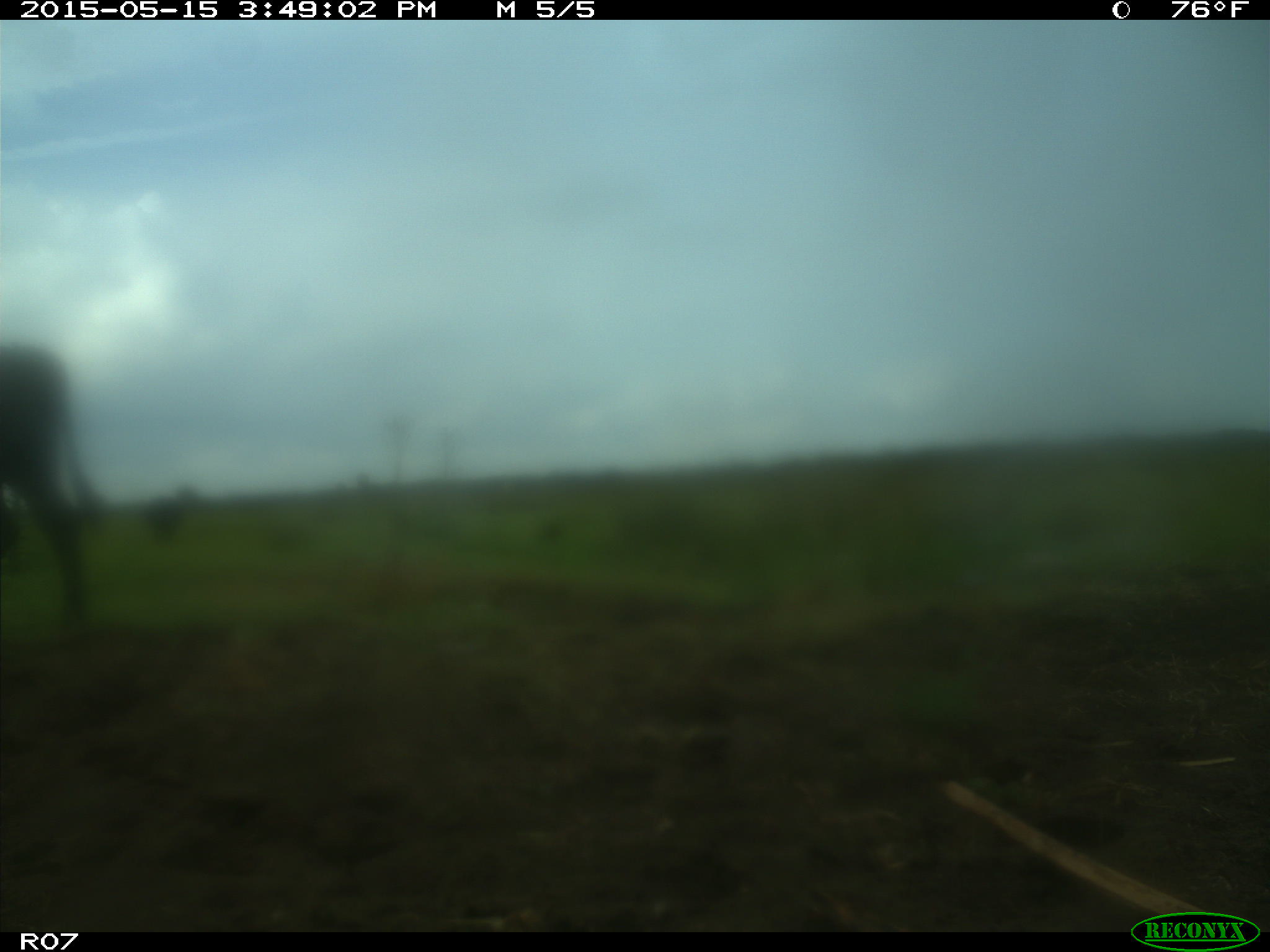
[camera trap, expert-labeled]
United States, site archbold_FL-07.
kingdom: Animalia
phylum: Chordata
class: Mammalia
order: Artiodactyla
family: Bovidae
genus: Bos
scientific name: Bos taurus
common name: domestic cow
Bos taurus (domestic cow).